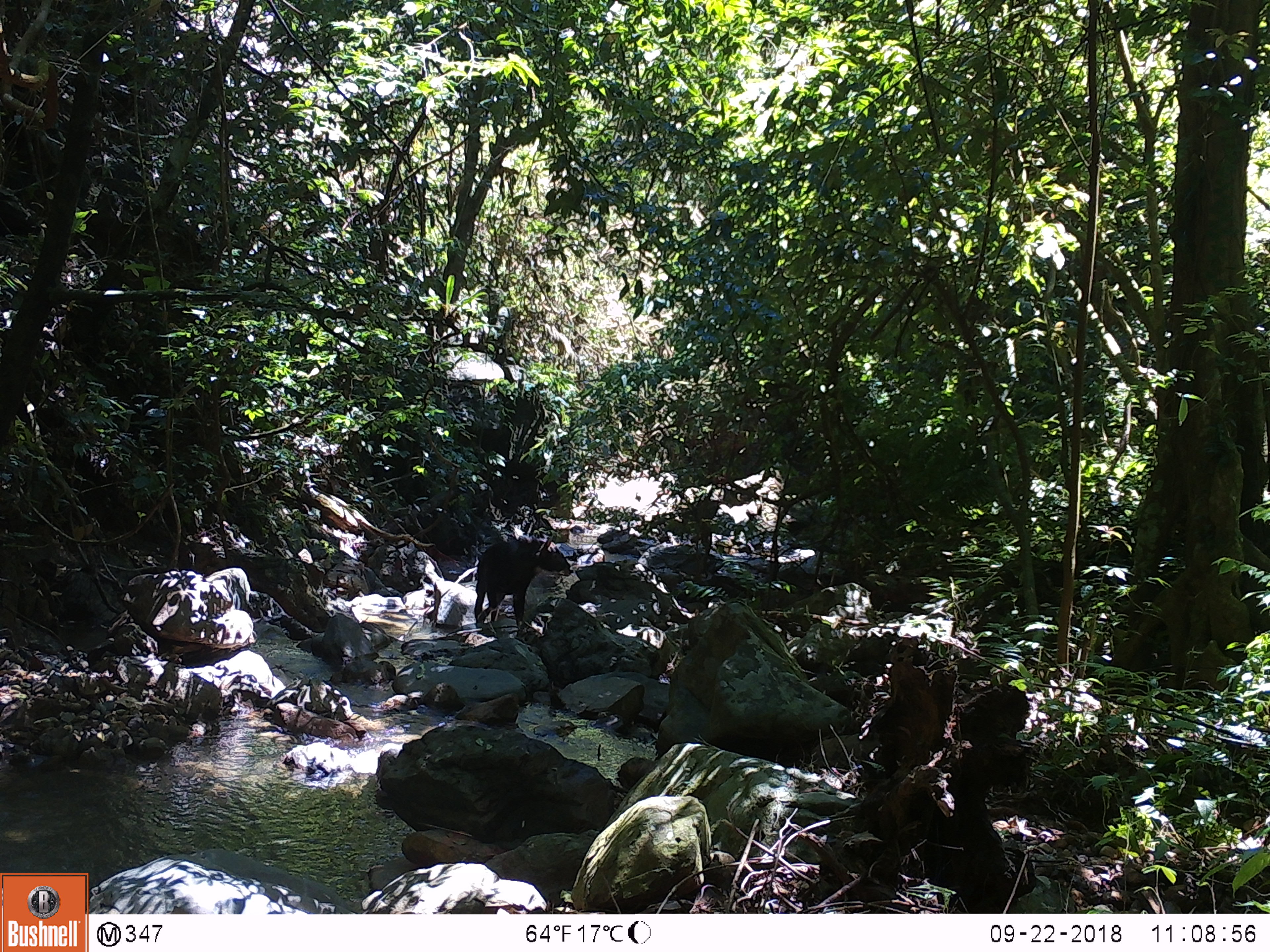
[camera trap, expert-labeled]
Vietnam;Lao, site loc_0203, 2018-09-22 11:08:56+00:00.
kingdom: Animalia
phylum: Chordata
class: Mammalia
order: Artiodactyla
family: Bovidae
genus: Capricornis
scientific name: Capricornis sumatraensis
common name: chinese serow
Chinese serow (Capricornis sumatraensis). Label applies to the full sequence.